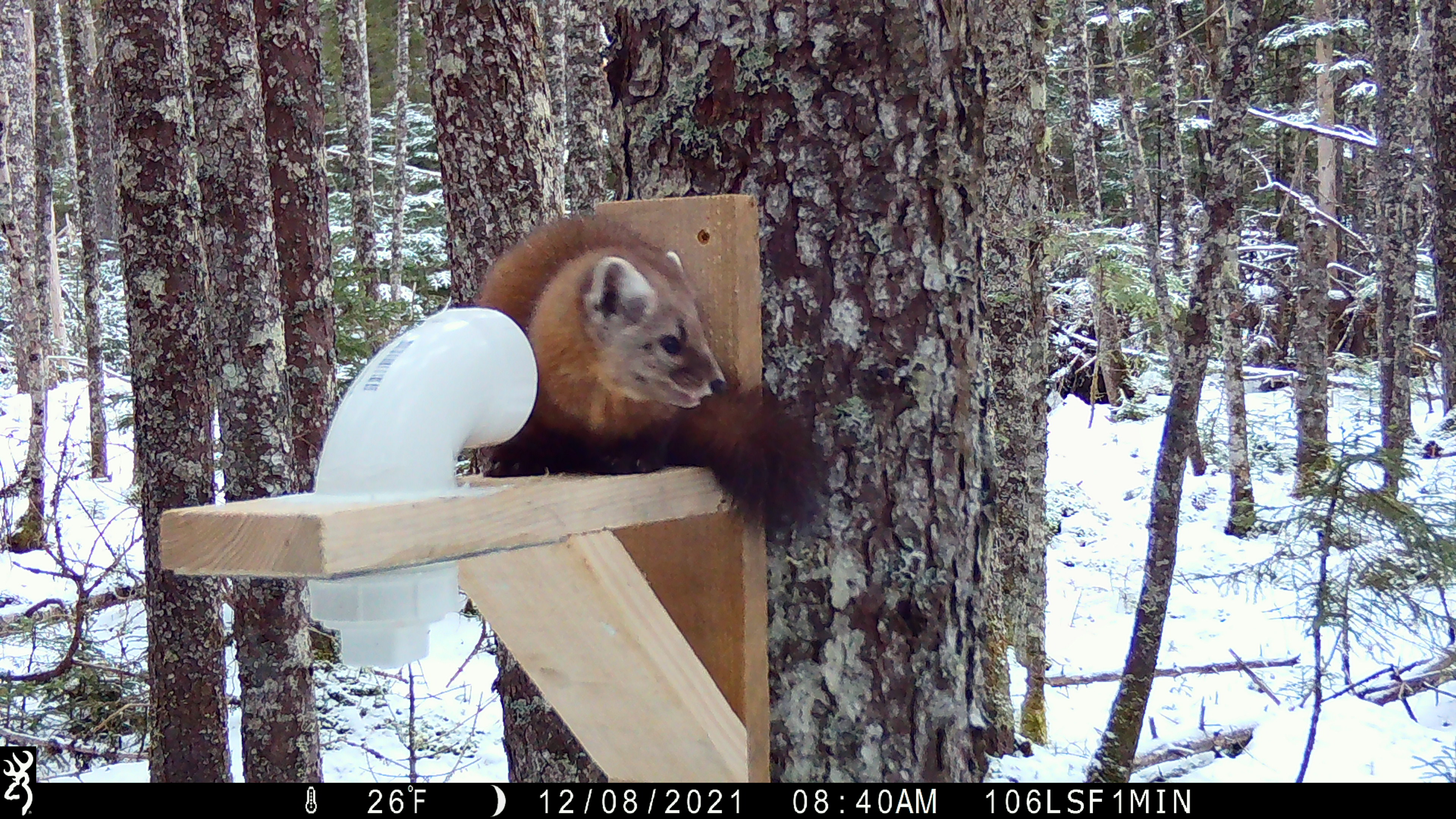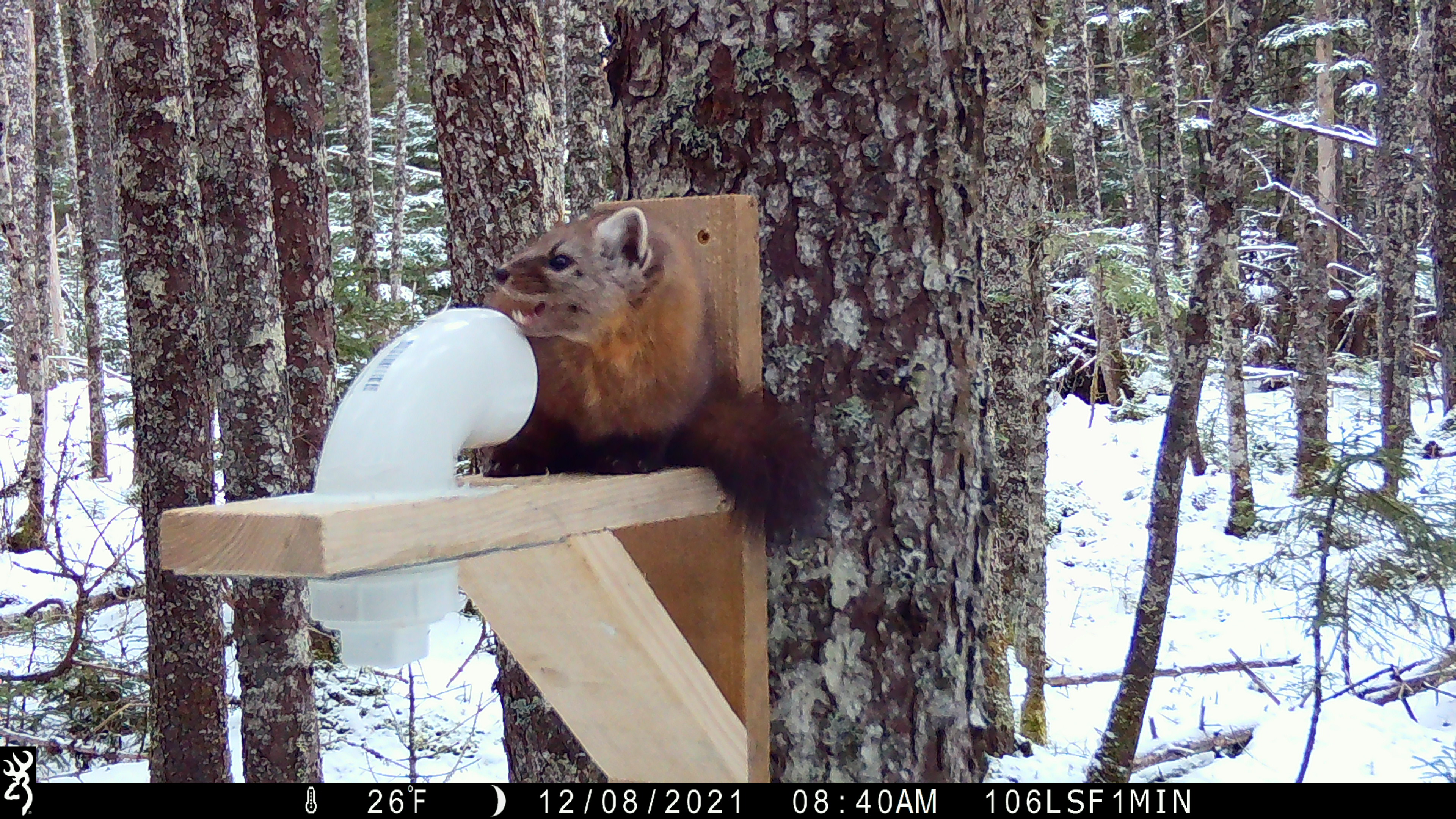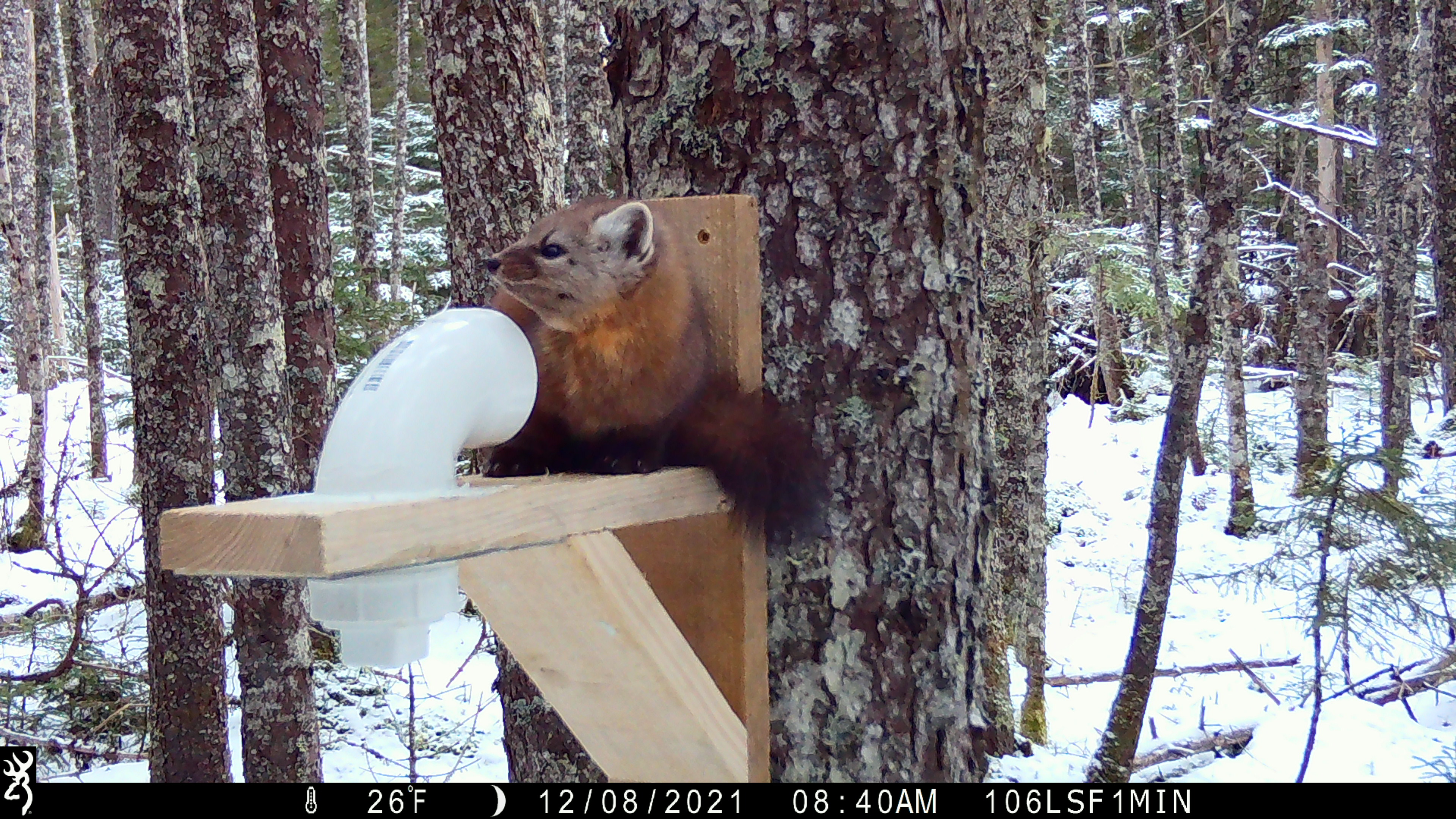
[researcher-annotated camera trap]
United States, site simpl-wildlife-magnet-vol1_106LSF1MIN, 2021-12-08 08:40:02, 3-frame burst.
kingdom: Animalia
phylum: Chordata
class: Mammalia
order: Carnivora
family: Mustelidae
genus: Martes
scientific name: Martes americana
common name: american marten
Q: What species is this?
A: American marten (Martes americana).